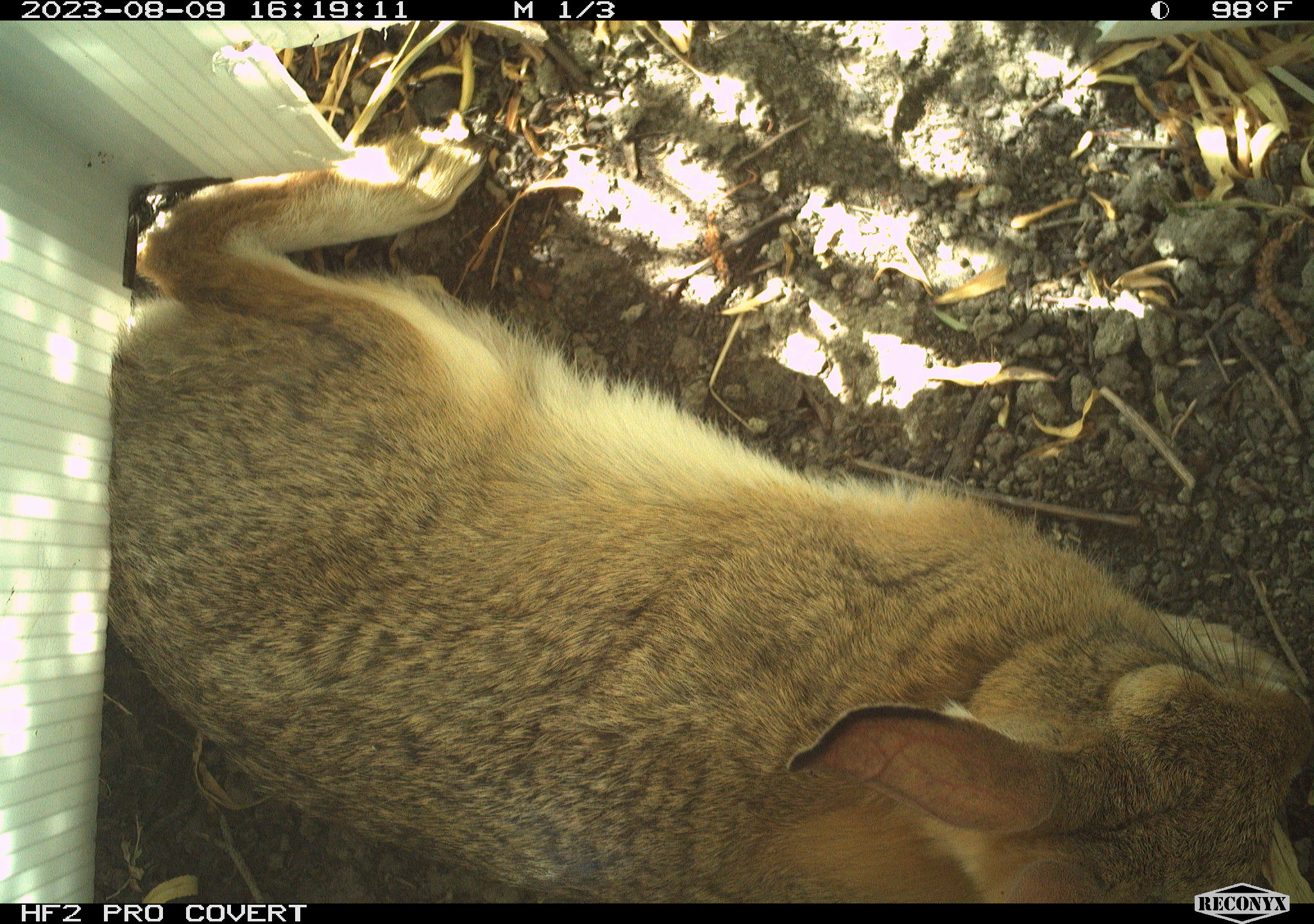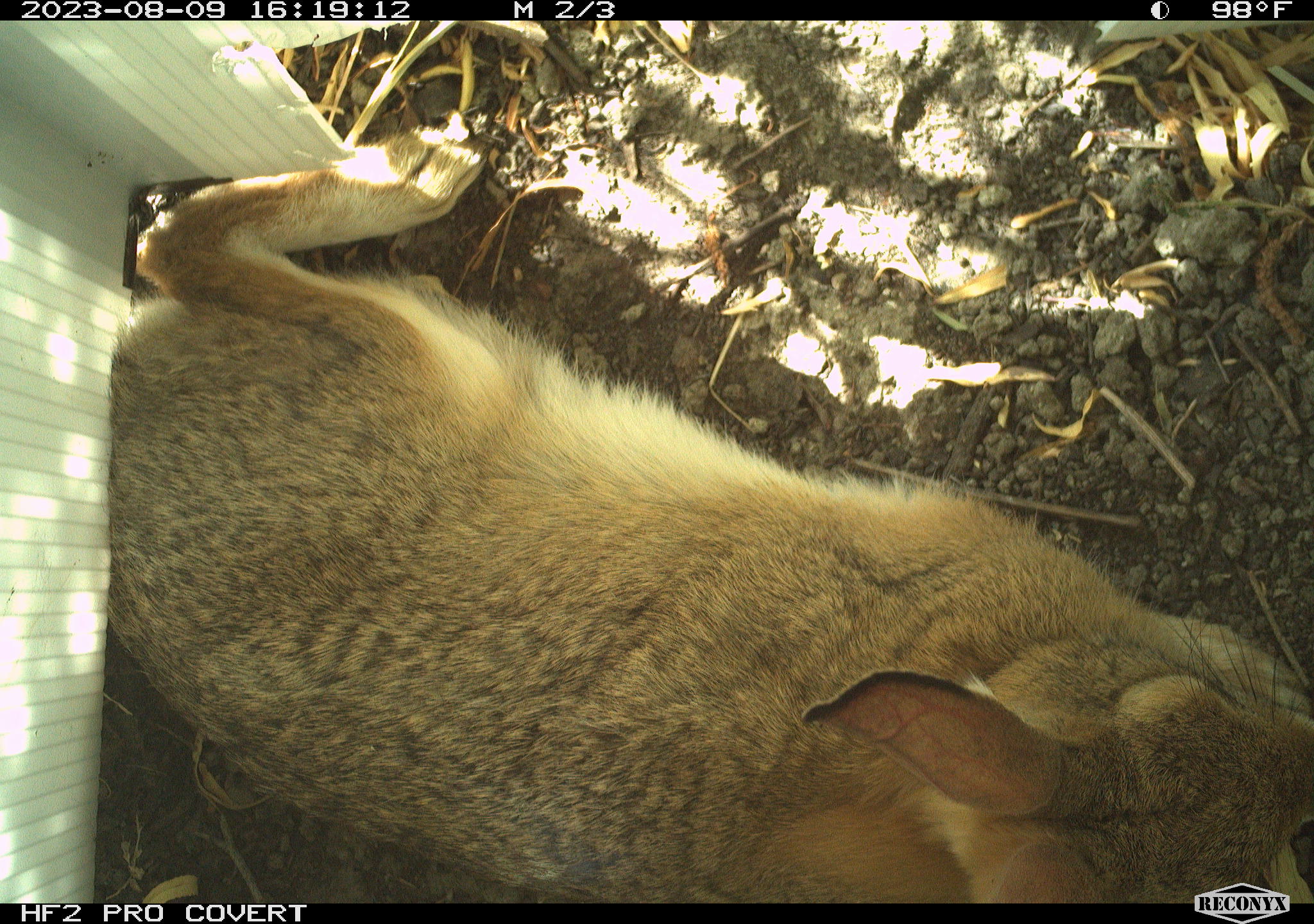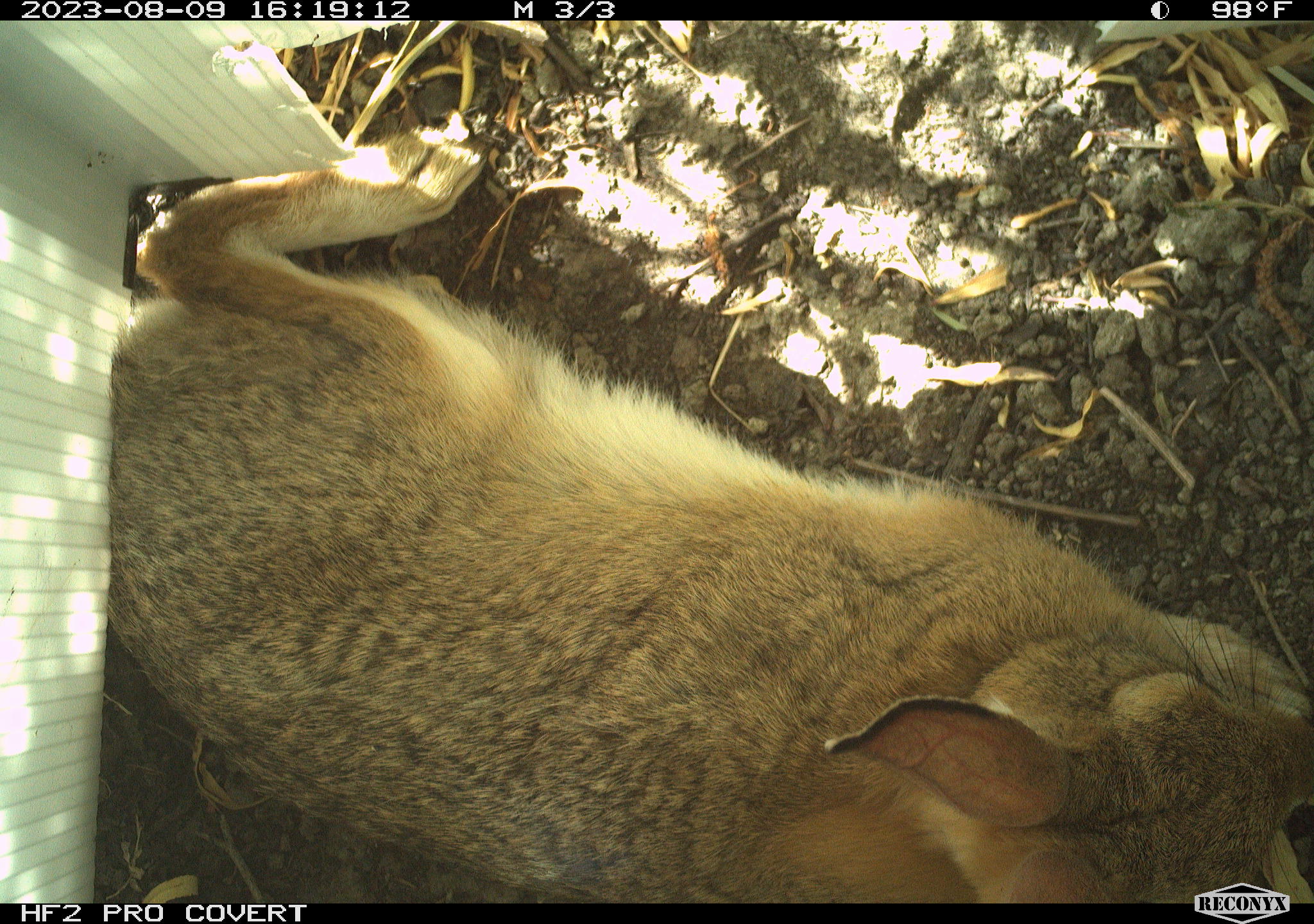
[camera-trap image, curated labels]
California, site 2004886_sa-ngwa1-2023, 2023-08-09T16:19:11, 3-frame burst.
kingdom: Animalia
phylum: Chordata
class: Mammalia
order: Lagomorpha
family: Leporidae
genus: Sylvilagus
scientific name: Sylvilagus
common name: cottontail rabbits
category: sylvilagus species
Sylvilagus species (cottontail rabbits) (Sylvilagus).